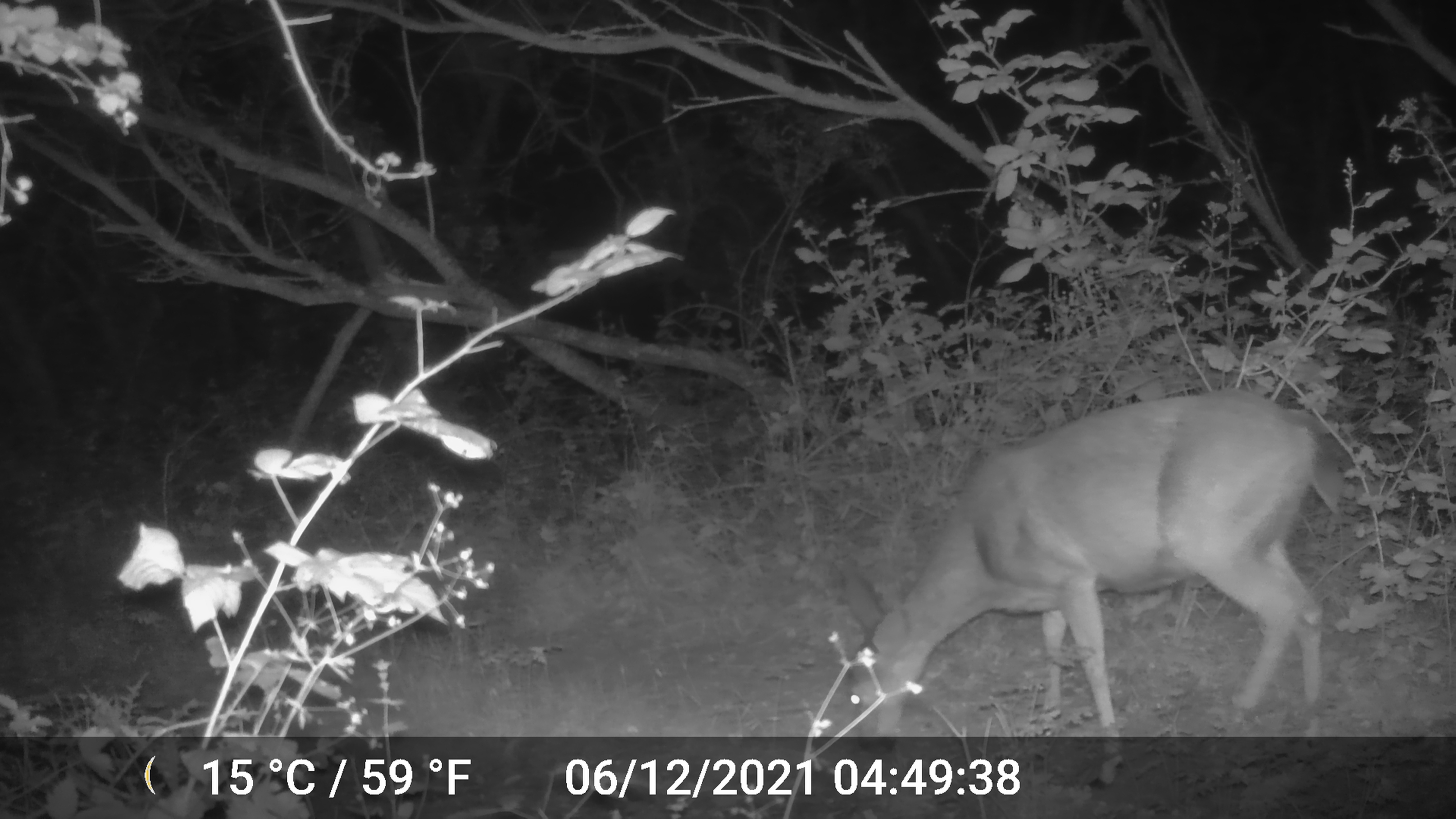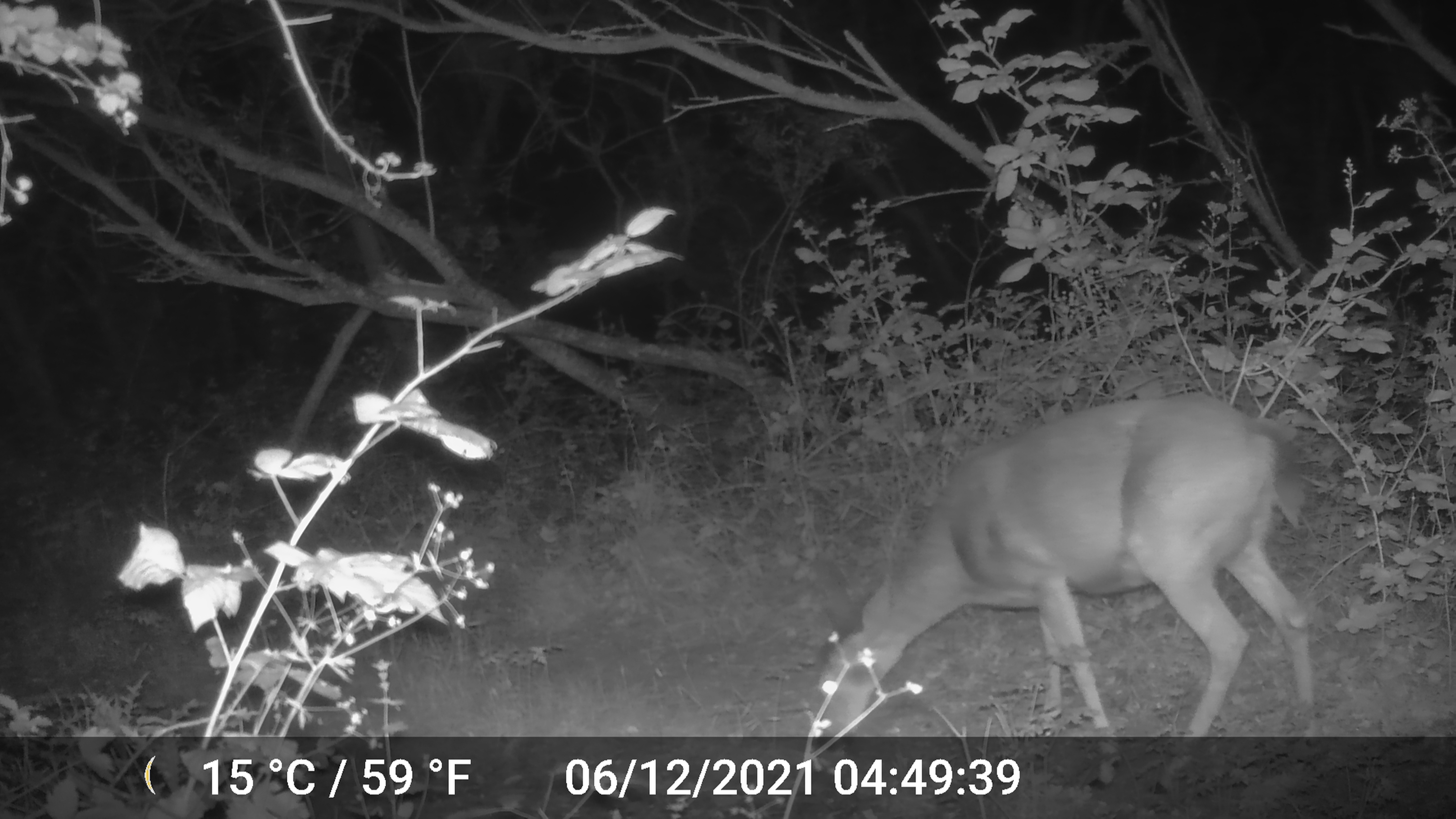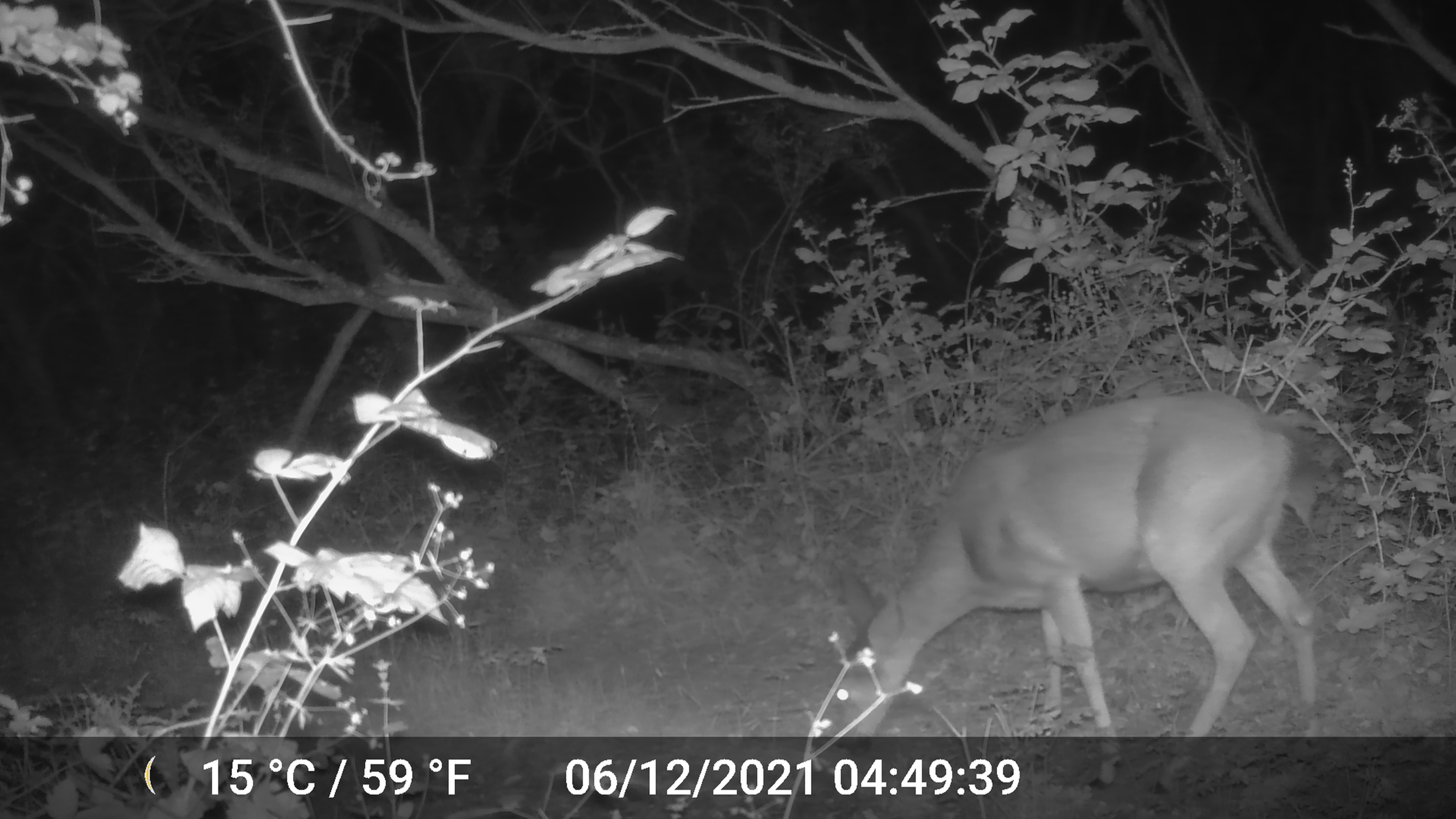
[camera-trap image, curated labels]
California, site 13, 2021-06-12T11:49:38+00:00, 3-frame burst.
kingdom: Animalia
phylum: Chordata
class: Mammalia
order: Artiodactyla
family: Cervidae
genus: Odocoileus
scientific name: Odocoileus hemionus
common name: mule deer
Mule deer (Odocoileus hemionus).